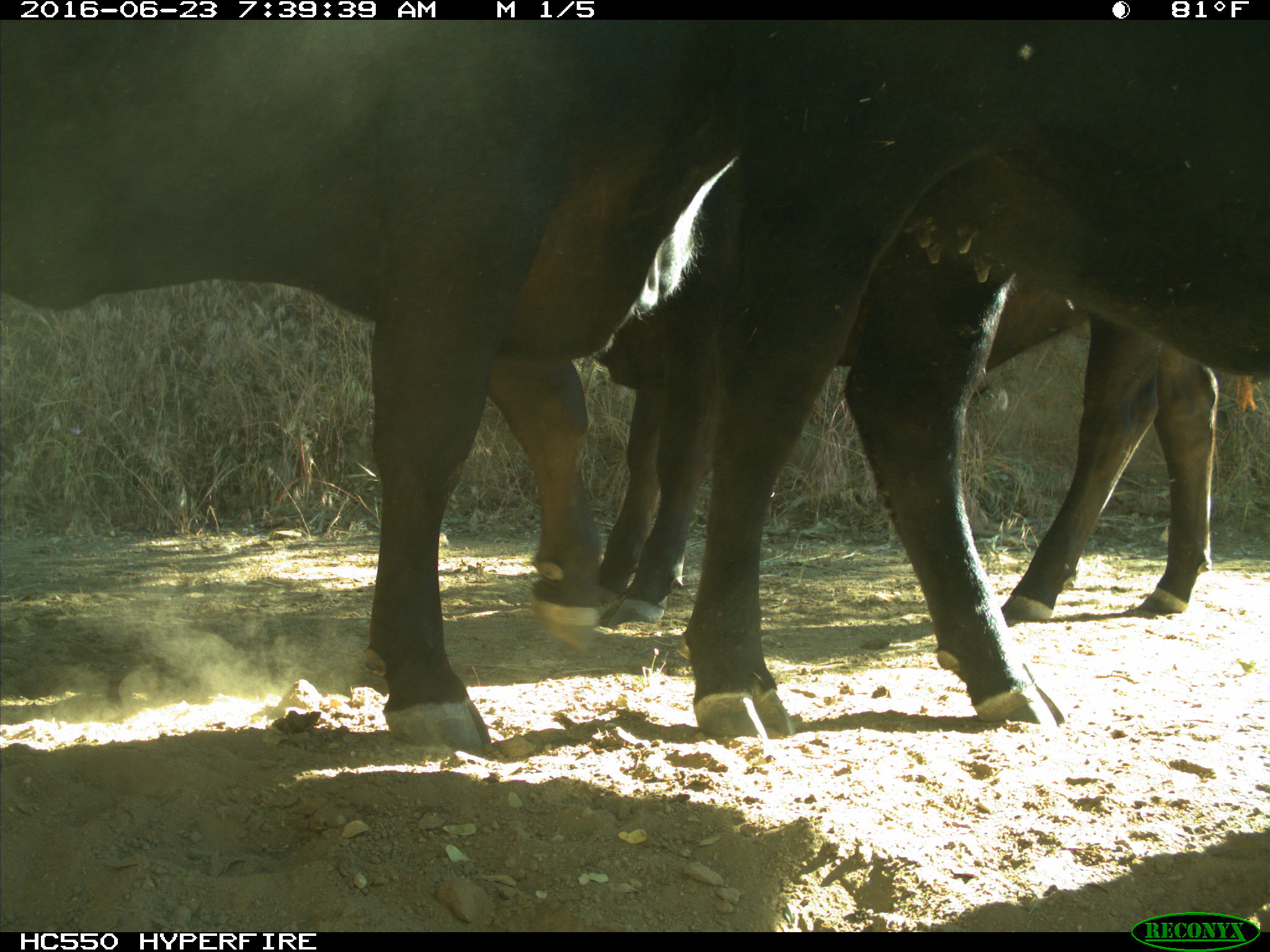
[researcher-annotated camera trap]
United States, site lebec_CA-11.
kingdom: Animalia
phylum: Chordata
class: Mammalia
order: Artiodactyla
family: Bovidae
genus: Bos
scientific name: Bos taurus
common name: domestic cow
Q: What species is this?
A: Bos taurus (domestic cow).